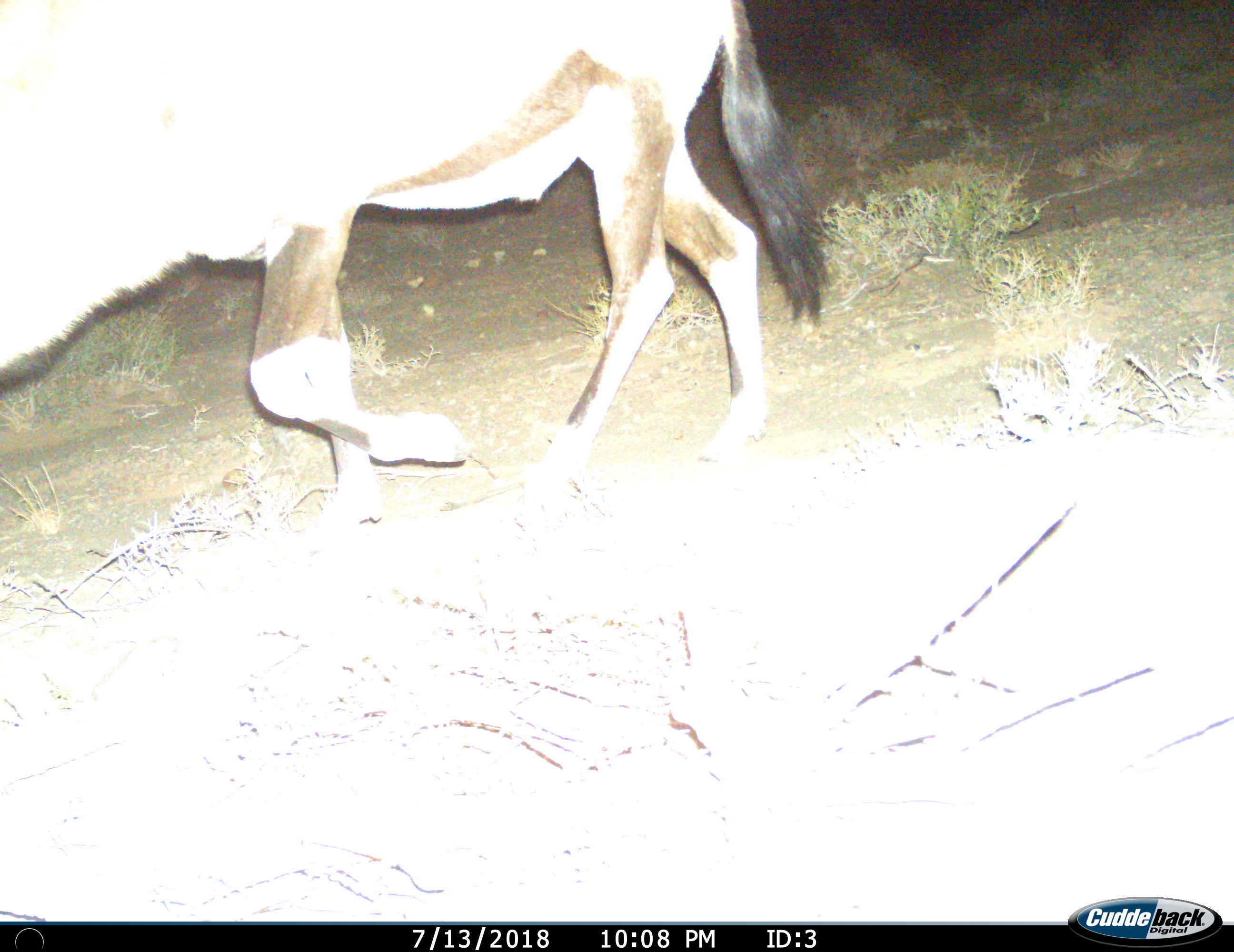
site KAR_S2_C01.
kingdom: Animalia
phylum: Chordata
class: Mammalia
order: Artiodactyla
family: Bovidae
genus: Oryx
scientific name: Oryx gazella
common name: gemsbok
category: oryx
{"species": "oryx (gemsbok) (Oryx gazella)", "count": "1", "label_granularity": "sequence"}